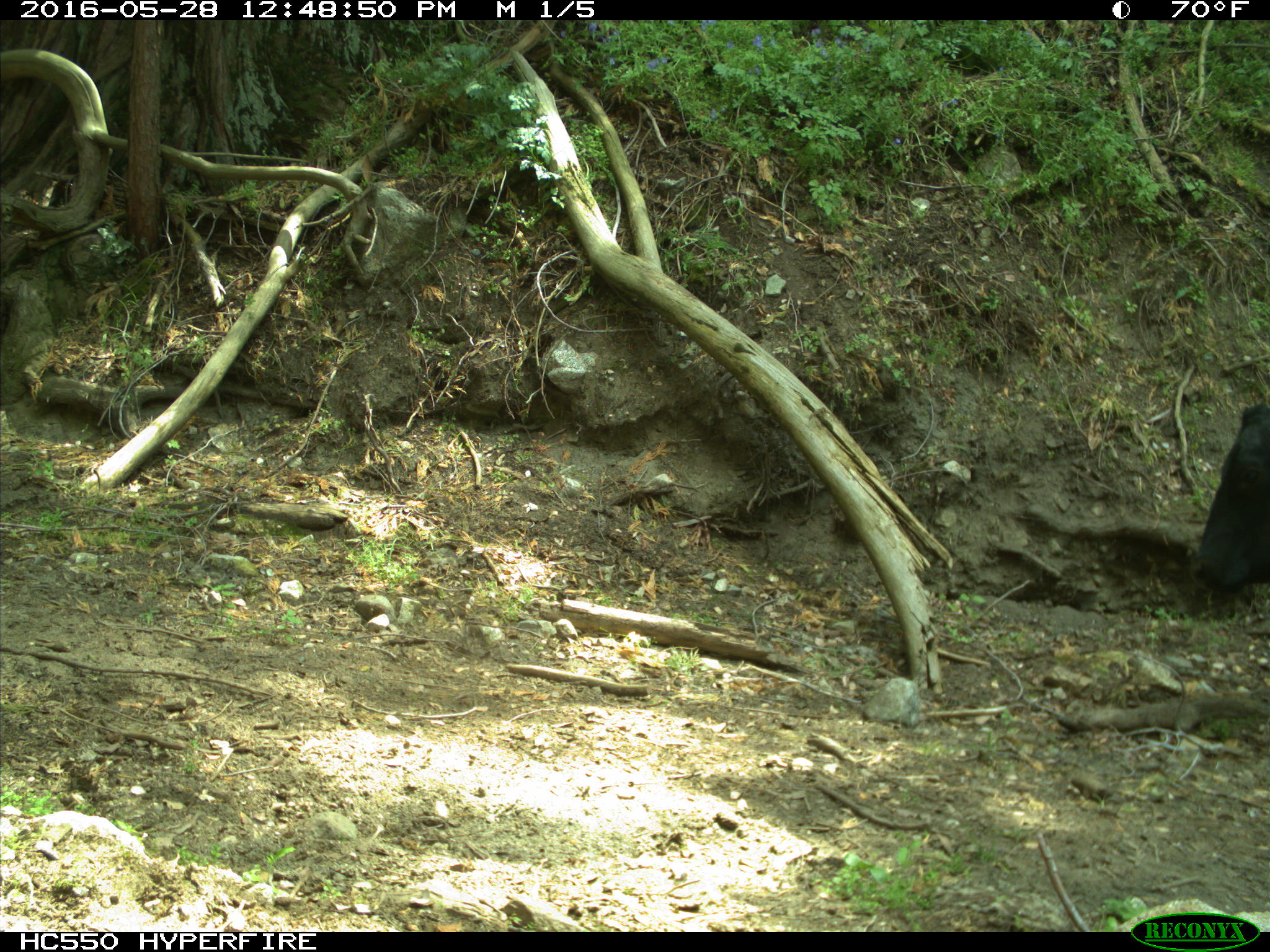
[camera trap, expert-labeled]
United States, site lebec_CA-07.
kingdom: Animalia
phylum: Chordata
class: Mammalia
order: Artiodactyla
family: Bovidae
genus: Bos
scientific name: Bos taurus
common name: domestic cow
Bos taurus (domestic cow).